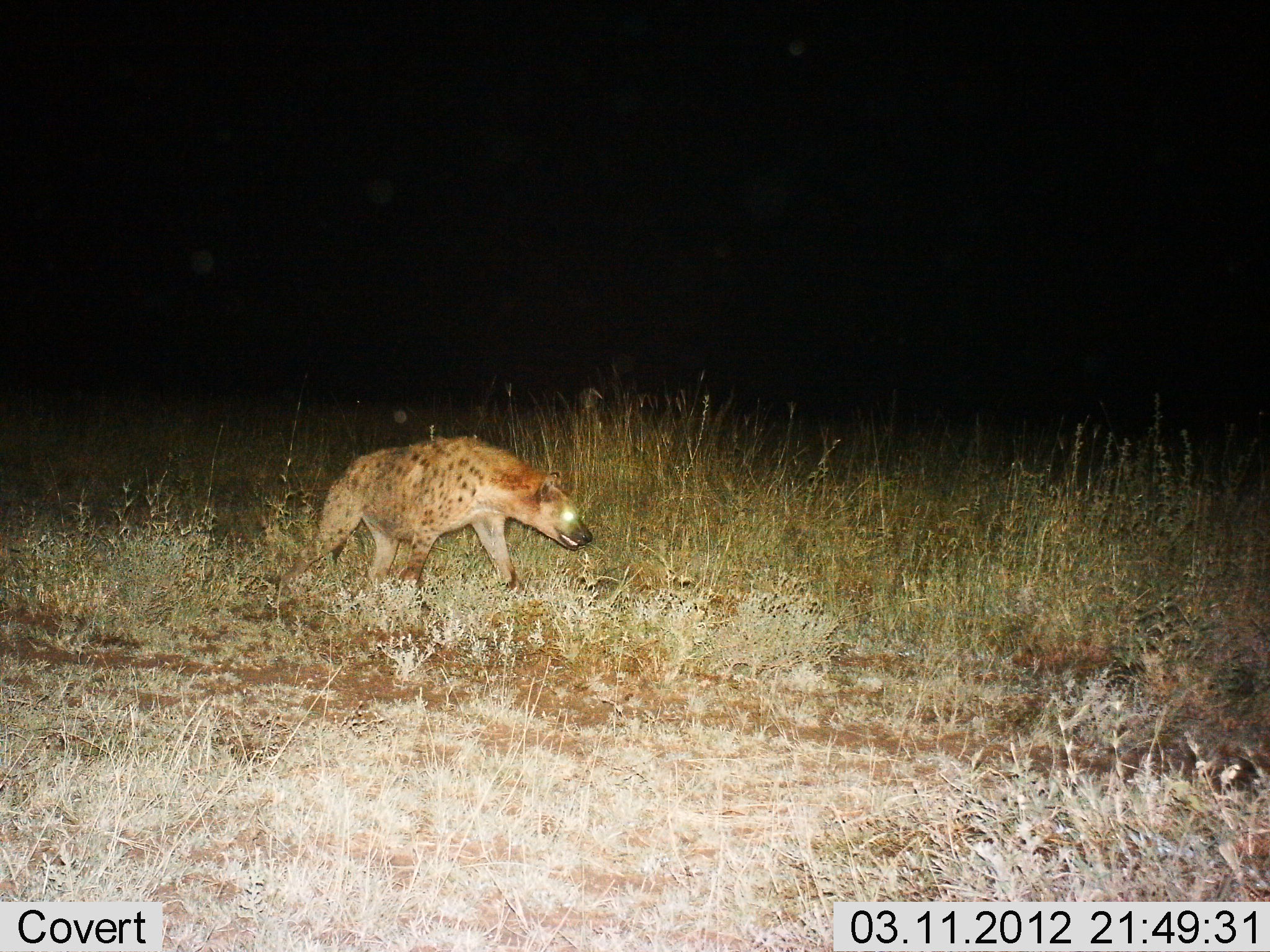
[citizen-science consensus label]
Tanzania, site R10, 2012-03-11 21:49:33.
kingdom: Animalia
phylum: Chordata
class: Mammalia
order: Carnivora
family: Hyaenidae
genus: Crocuta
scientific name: Crocuta crocuta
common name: spotted hyena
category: hyenaspotted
Hyenaspotted (spotted hyena) (Crocuta crocuta), count 1. Behavior (volunteer vote fractions): standing 11%, resting 4%, moving 93%, interacting 0%. Young present (vote fraction): 0%. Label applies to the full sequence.